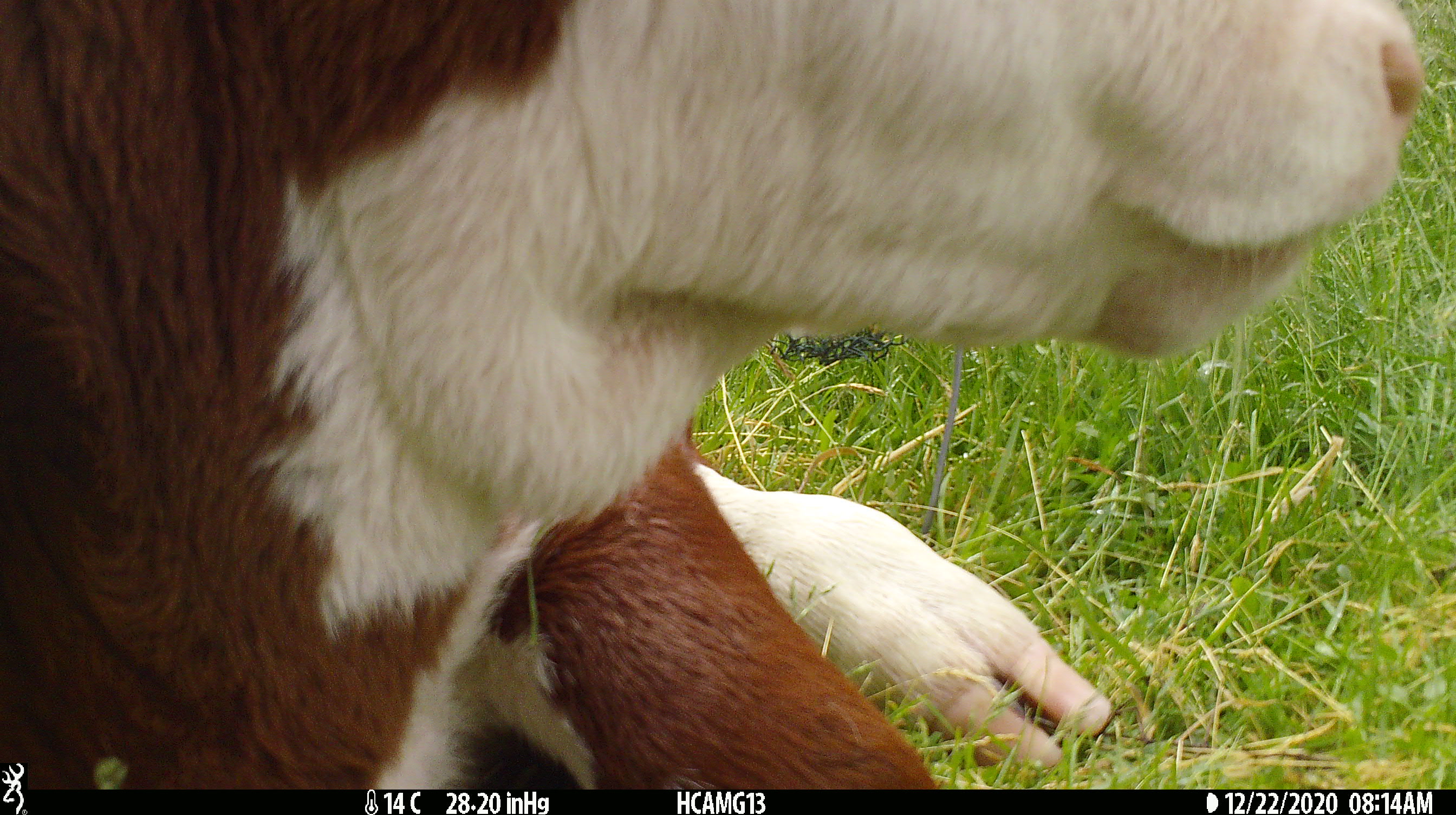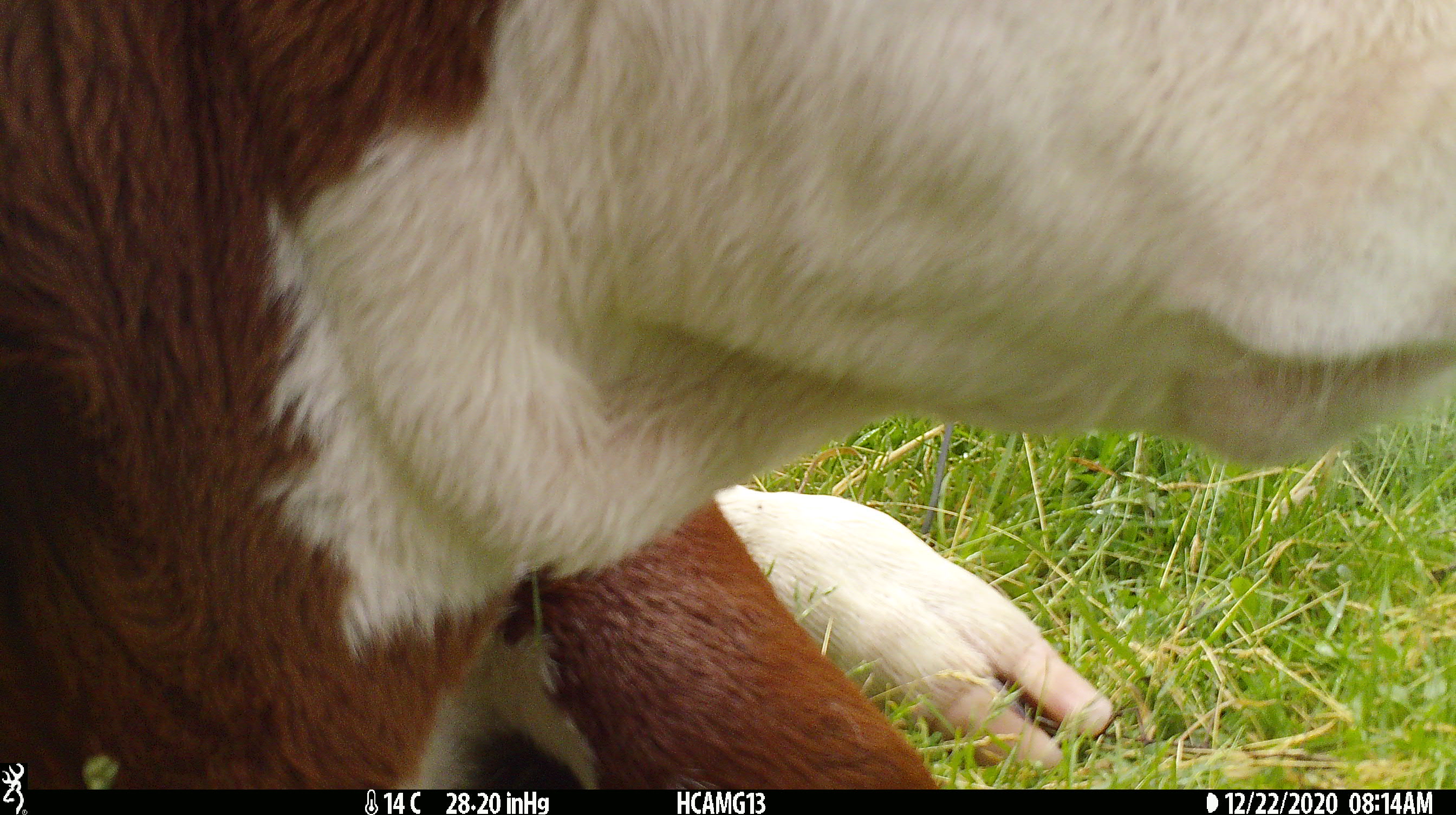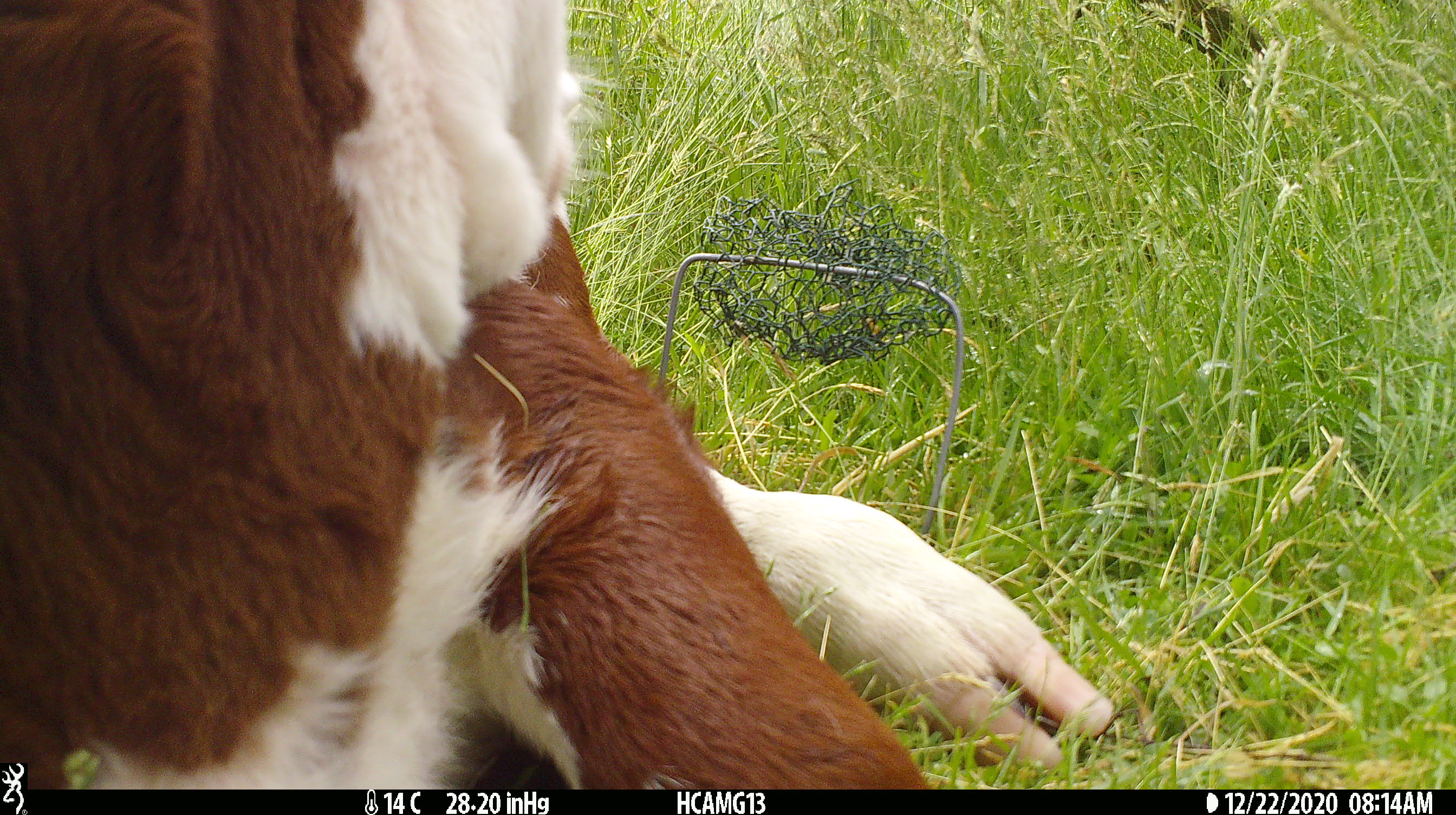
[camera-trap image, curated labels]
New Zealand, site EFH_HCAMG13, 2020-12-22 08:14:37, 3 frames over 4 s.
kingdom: Animalia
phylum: Chordata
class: Mammalia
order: Artiodactyla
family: Bovidae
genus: Bos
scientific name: Bos taurus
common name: domestic cow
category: cow